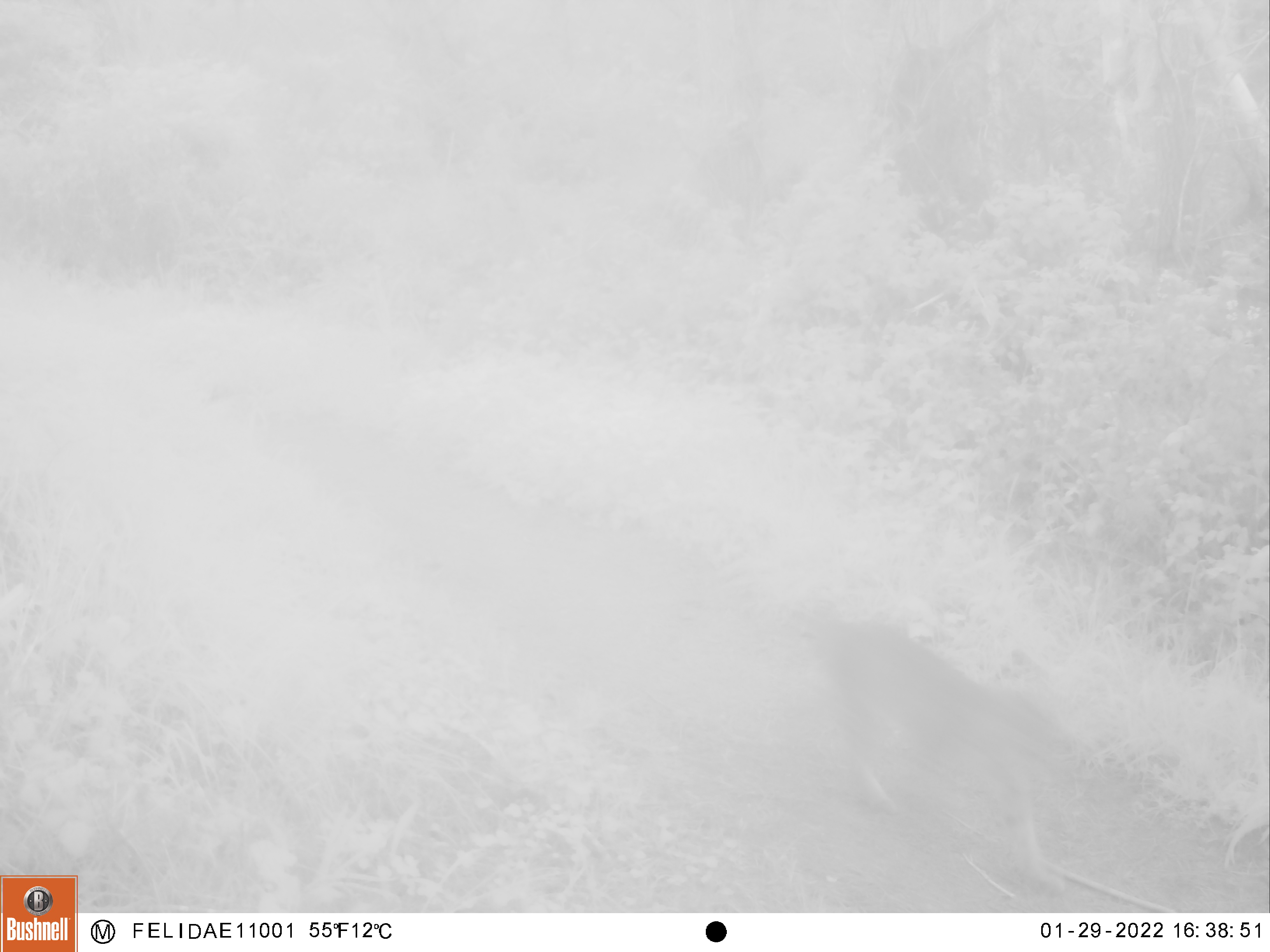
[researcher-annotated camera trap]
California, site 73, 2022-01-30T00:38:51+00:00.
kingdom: Animalia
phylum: Chordata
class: Mammalia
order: Carnivora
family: Felidae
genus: Lynx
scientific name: Lynx rufus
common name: bobcat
Bobcat (Lynx rufus).